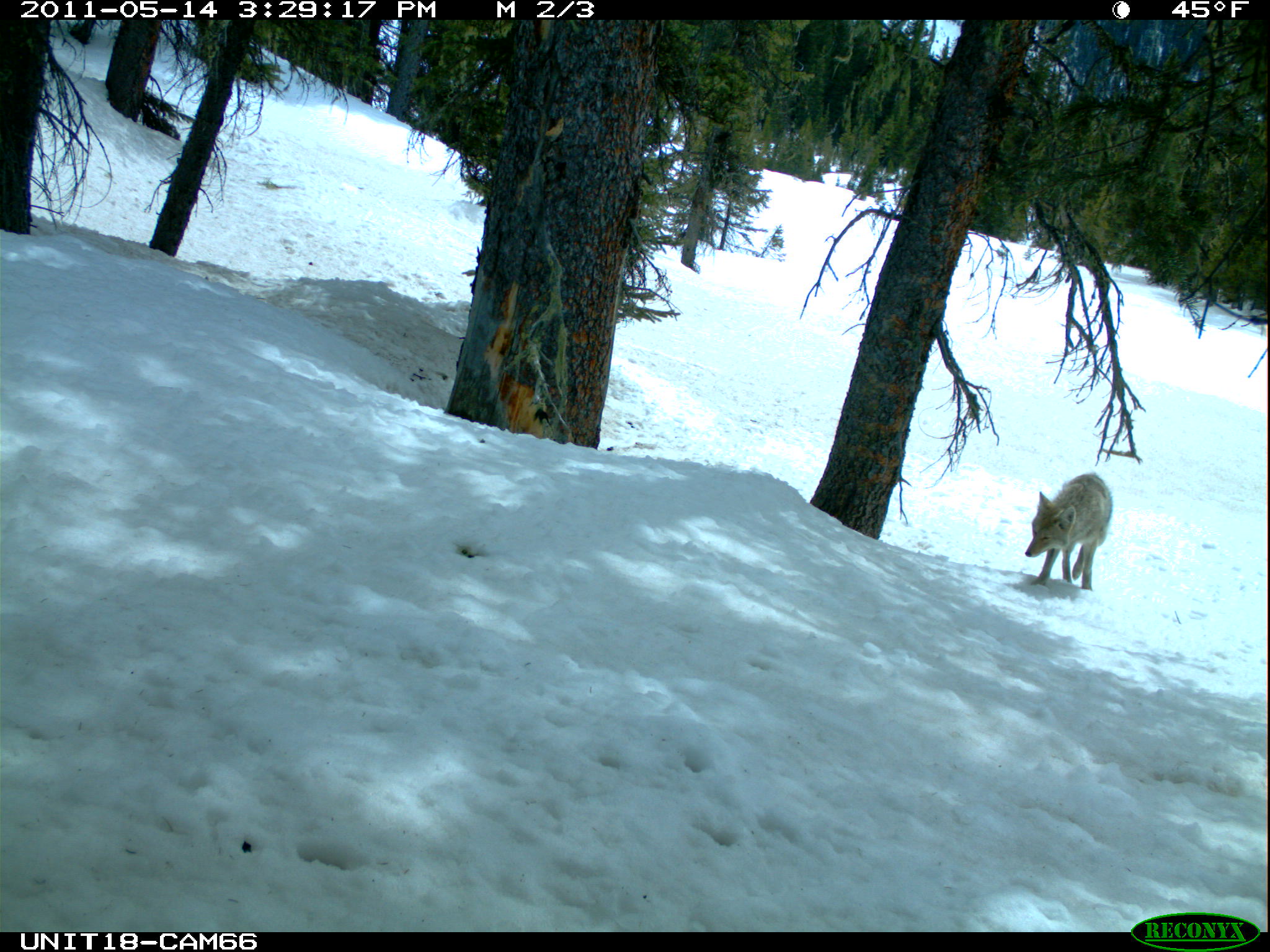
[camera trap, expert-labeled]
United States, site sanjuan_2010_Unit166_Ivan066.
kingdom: Animalia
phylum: Chordata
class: Mammalia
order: Carnivora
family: Canidae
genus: Canis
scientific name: Canis latrans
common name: coyote